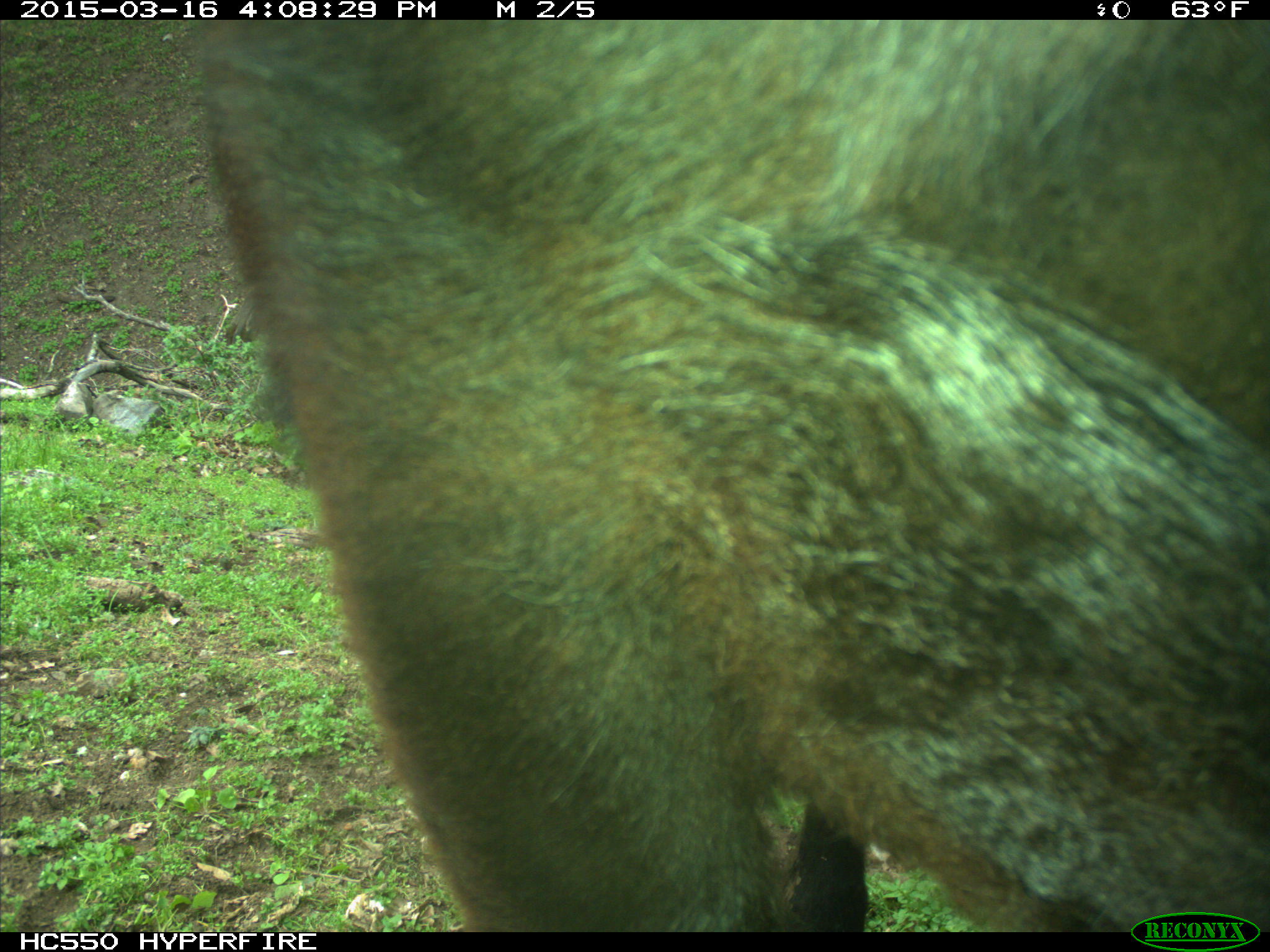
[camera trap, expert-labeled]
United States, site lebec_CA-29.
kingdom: Animalia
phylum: Chordata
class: Mammalia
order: Artiodactyla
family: Bovidae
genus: Bos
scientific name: Bos taurus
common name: domestic cow